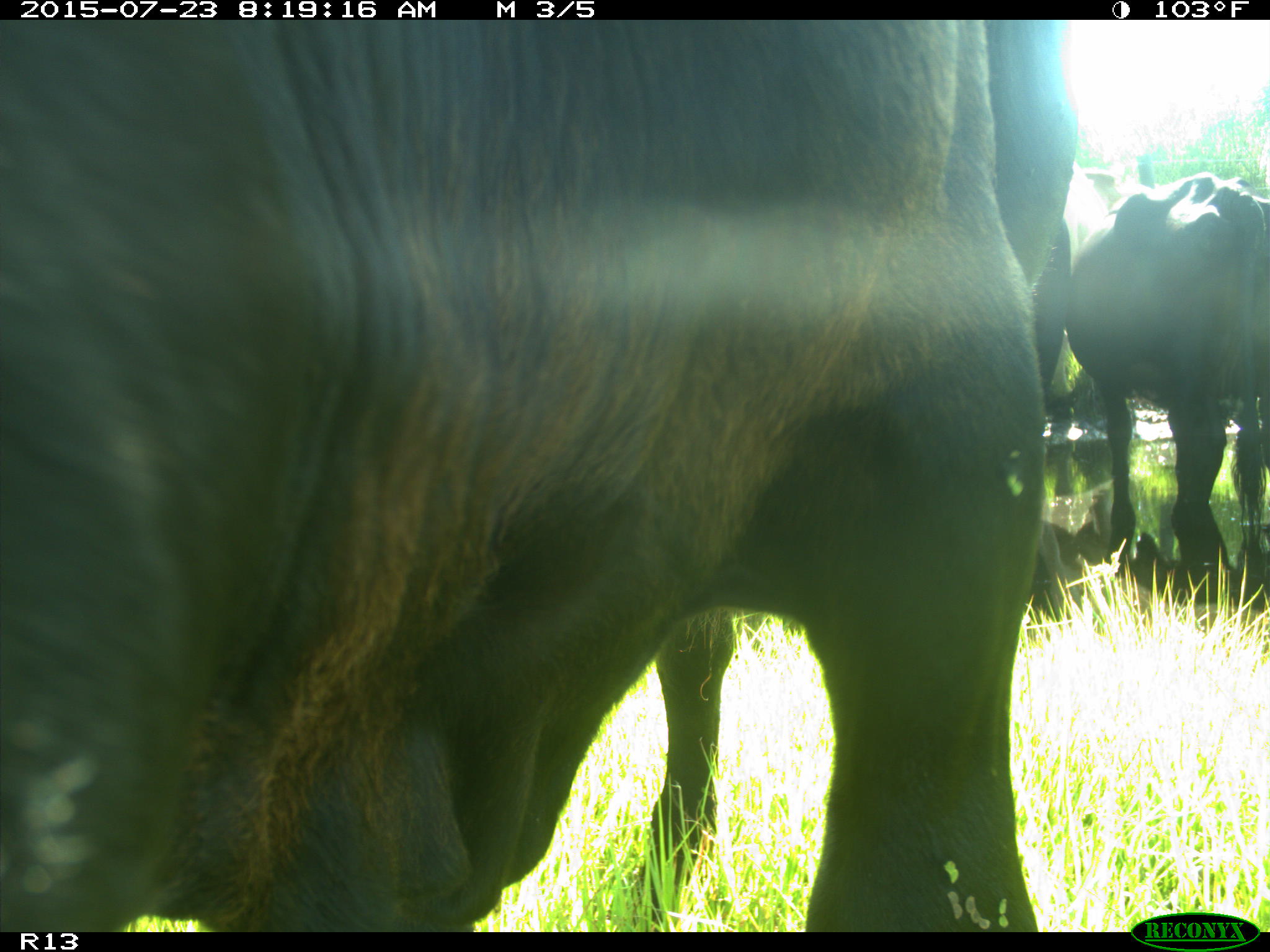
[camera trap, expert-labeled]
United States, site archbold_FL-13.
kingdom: Animalia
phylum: Chordata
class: Mammalia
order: Artiodactyla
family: Bovidae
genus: Bos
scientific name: Bos taurus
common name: domestic cow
Bos taurus (domestic cow).